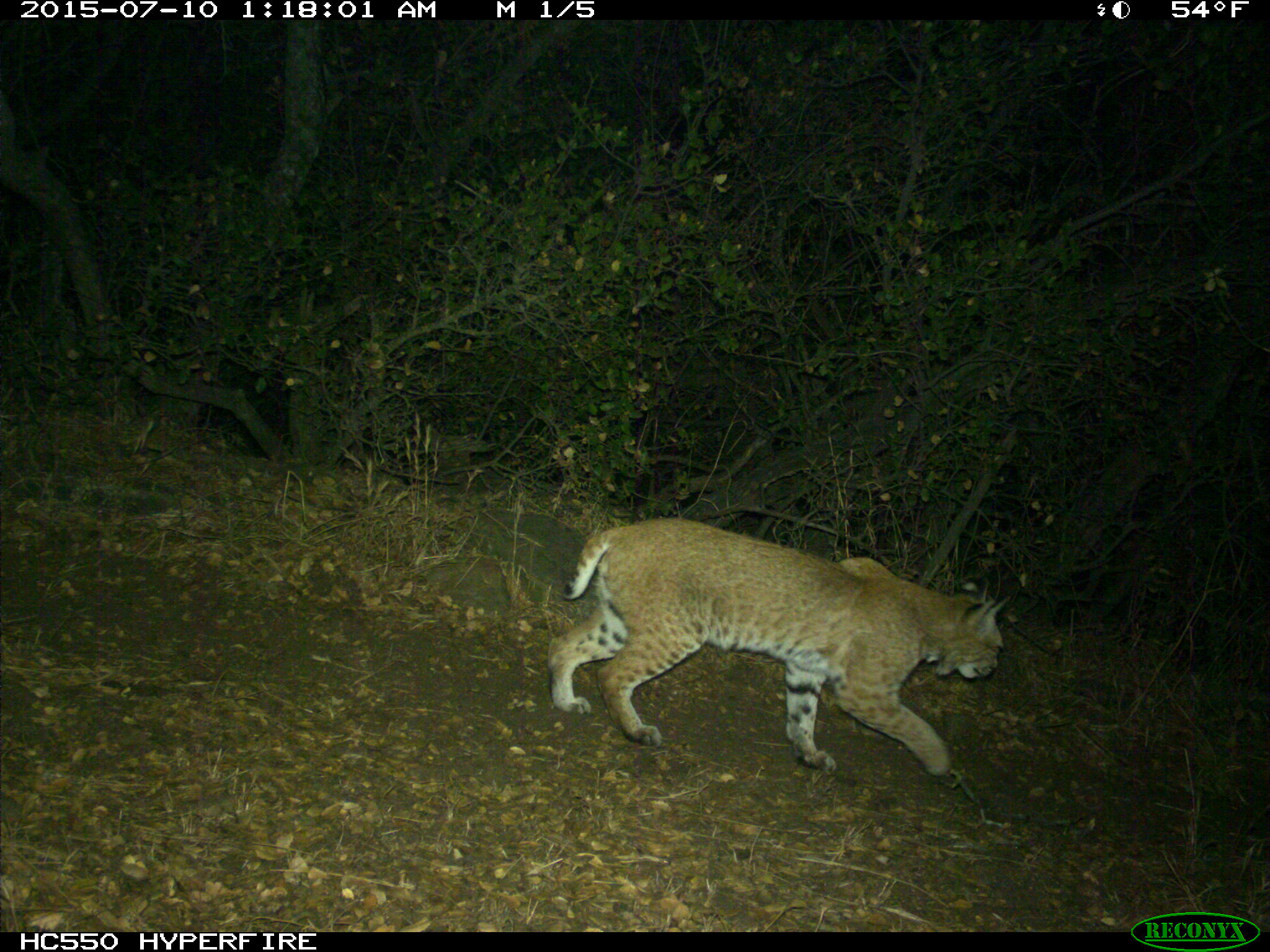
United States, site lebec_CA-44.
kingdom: Animalia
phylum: Chordata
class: Mammalia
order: Carnivora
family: Felidae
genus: Lynx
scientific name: Lynx rufus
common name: bobcat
Lynx rufus (bobcat).